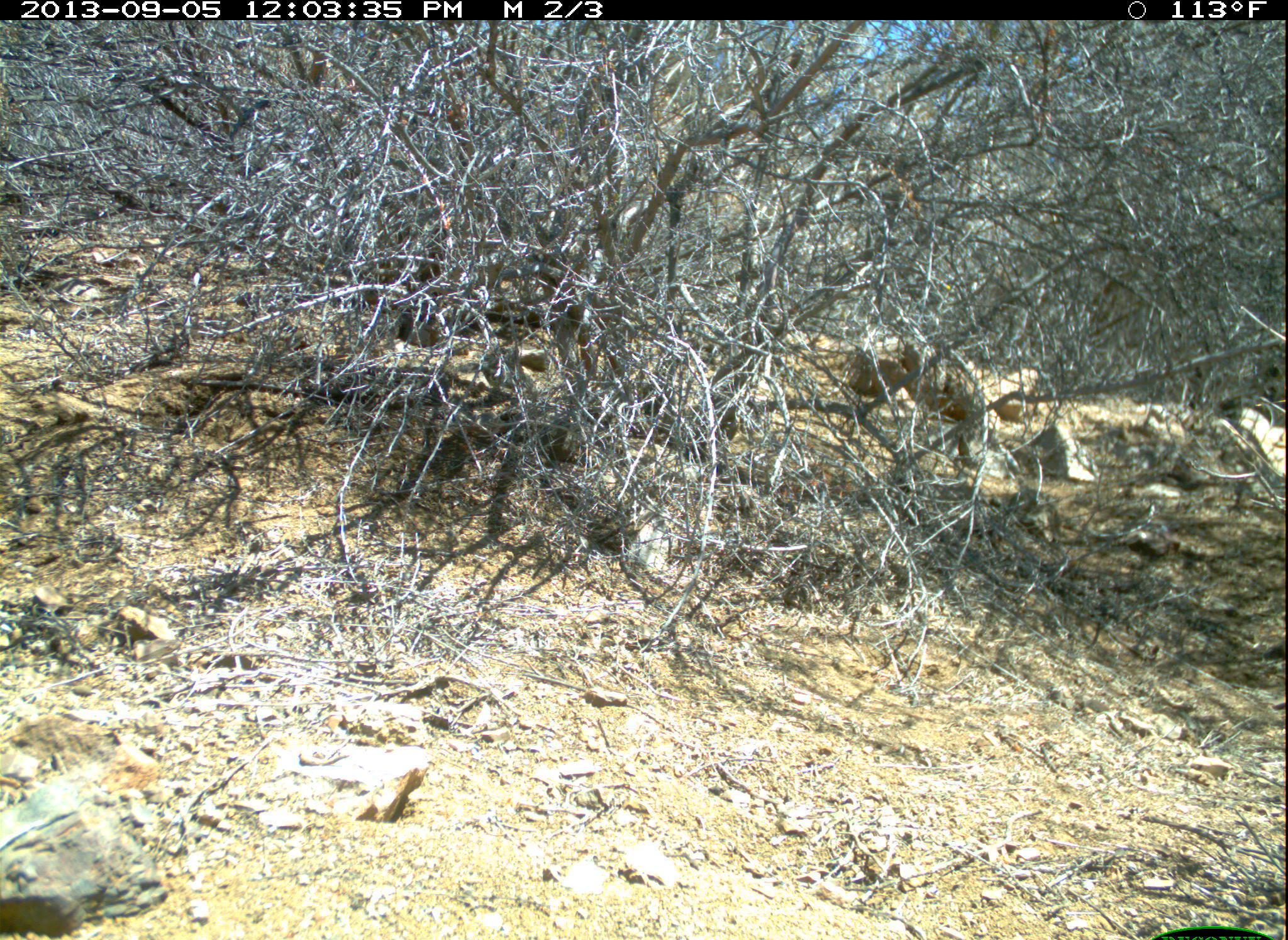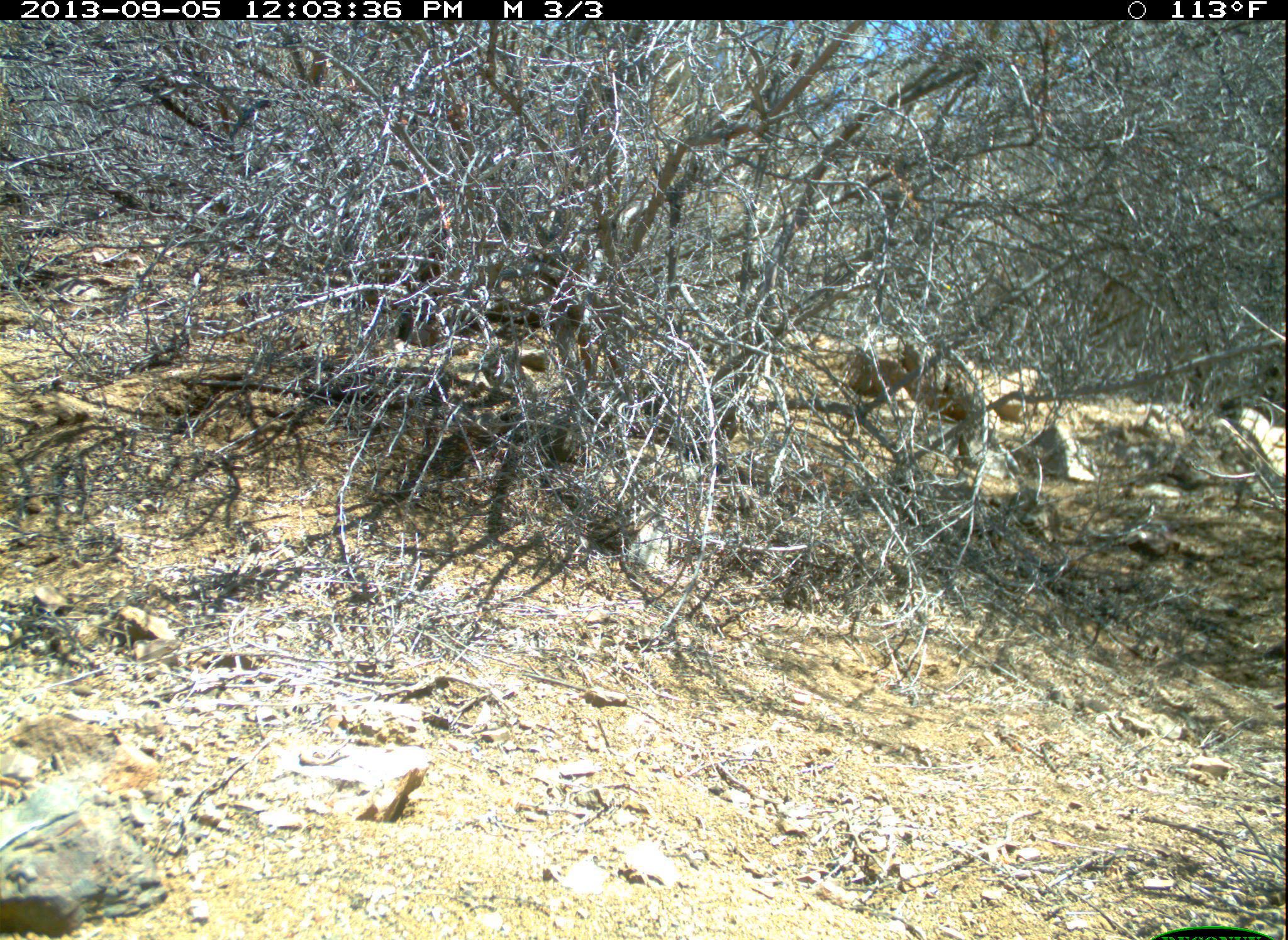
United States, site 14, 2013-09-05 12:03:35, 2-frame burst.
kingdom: Animalia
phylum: Chordata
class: Reptilia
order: Squamata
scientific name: Squamata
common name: lizard